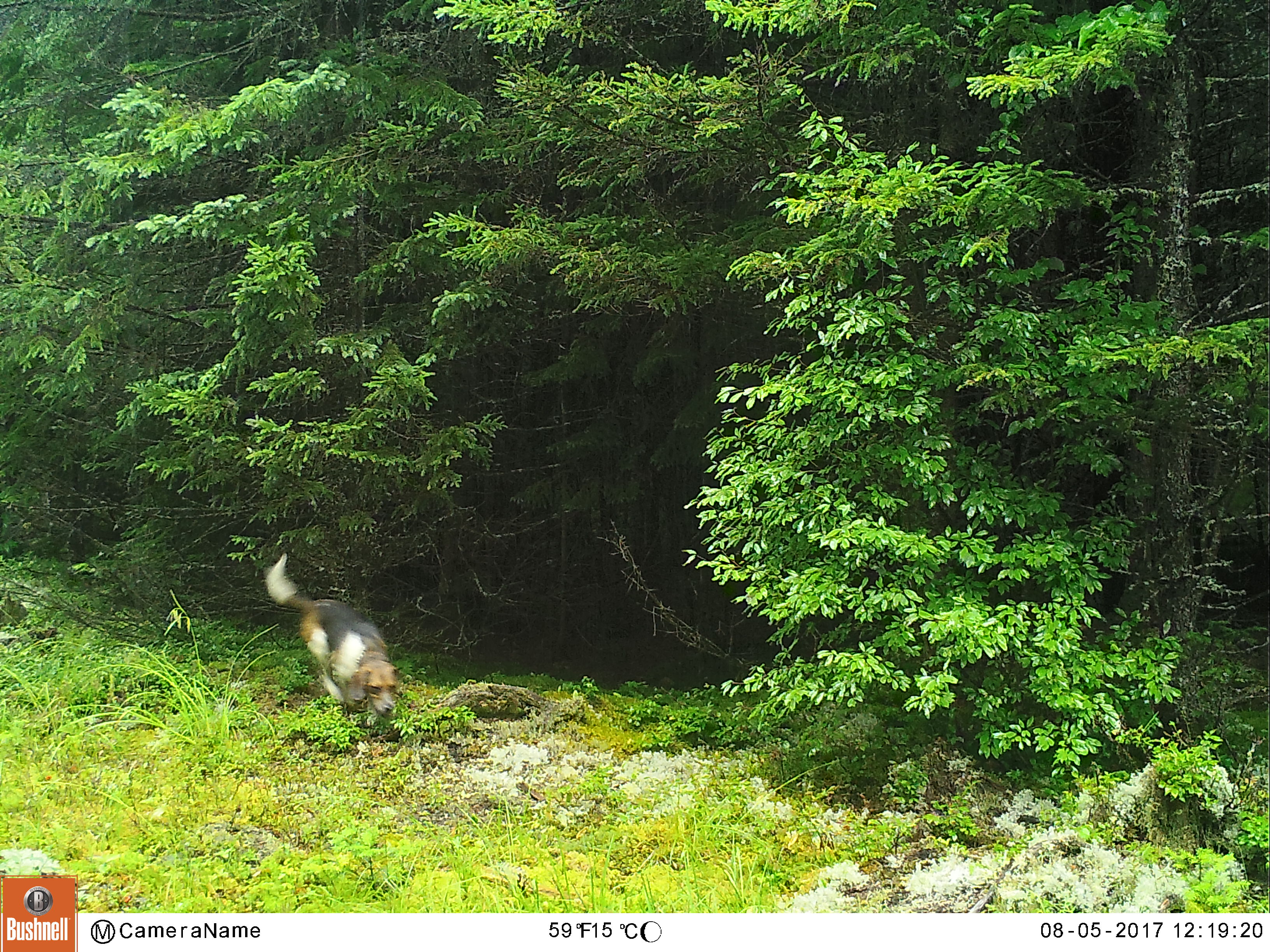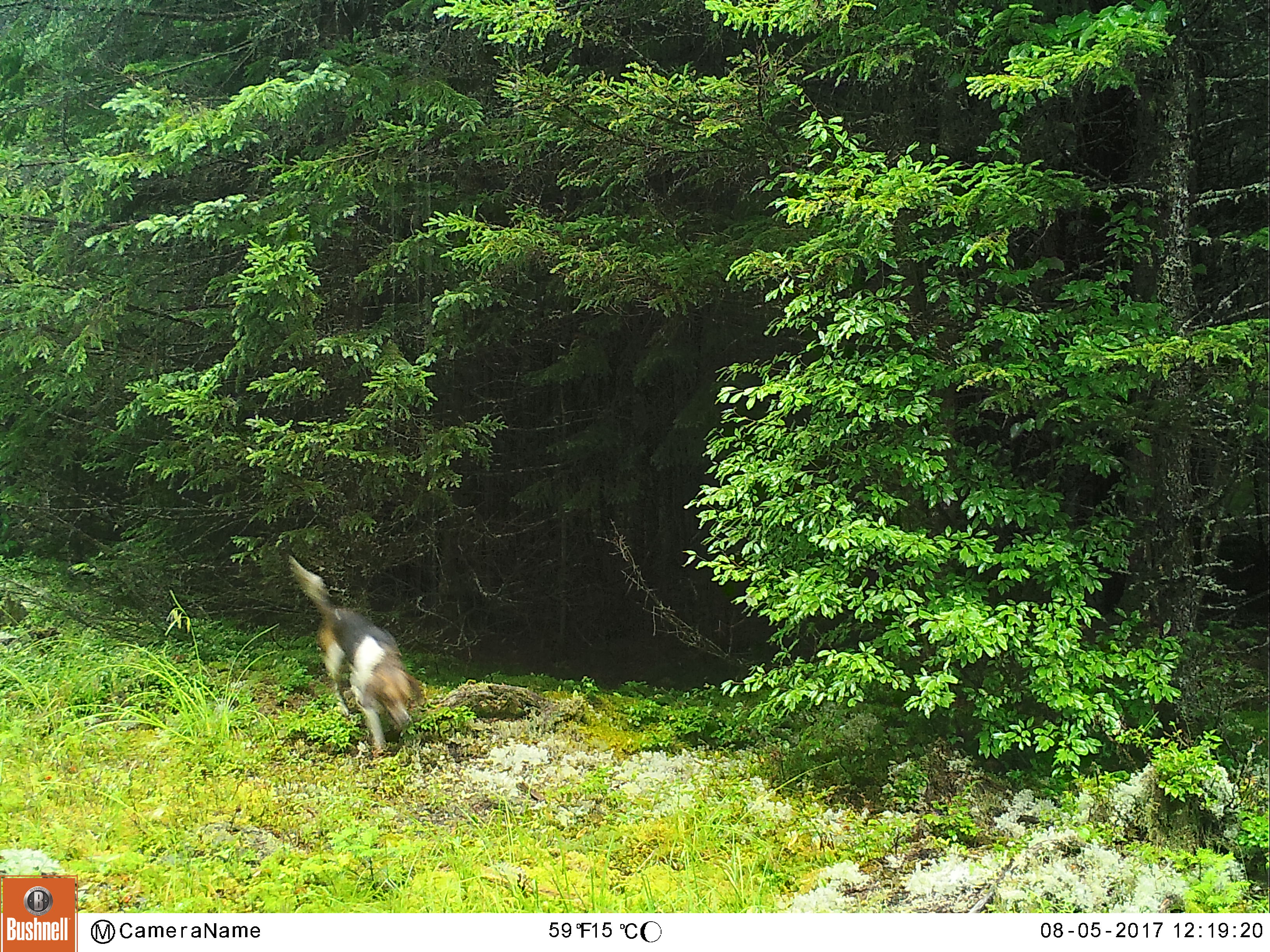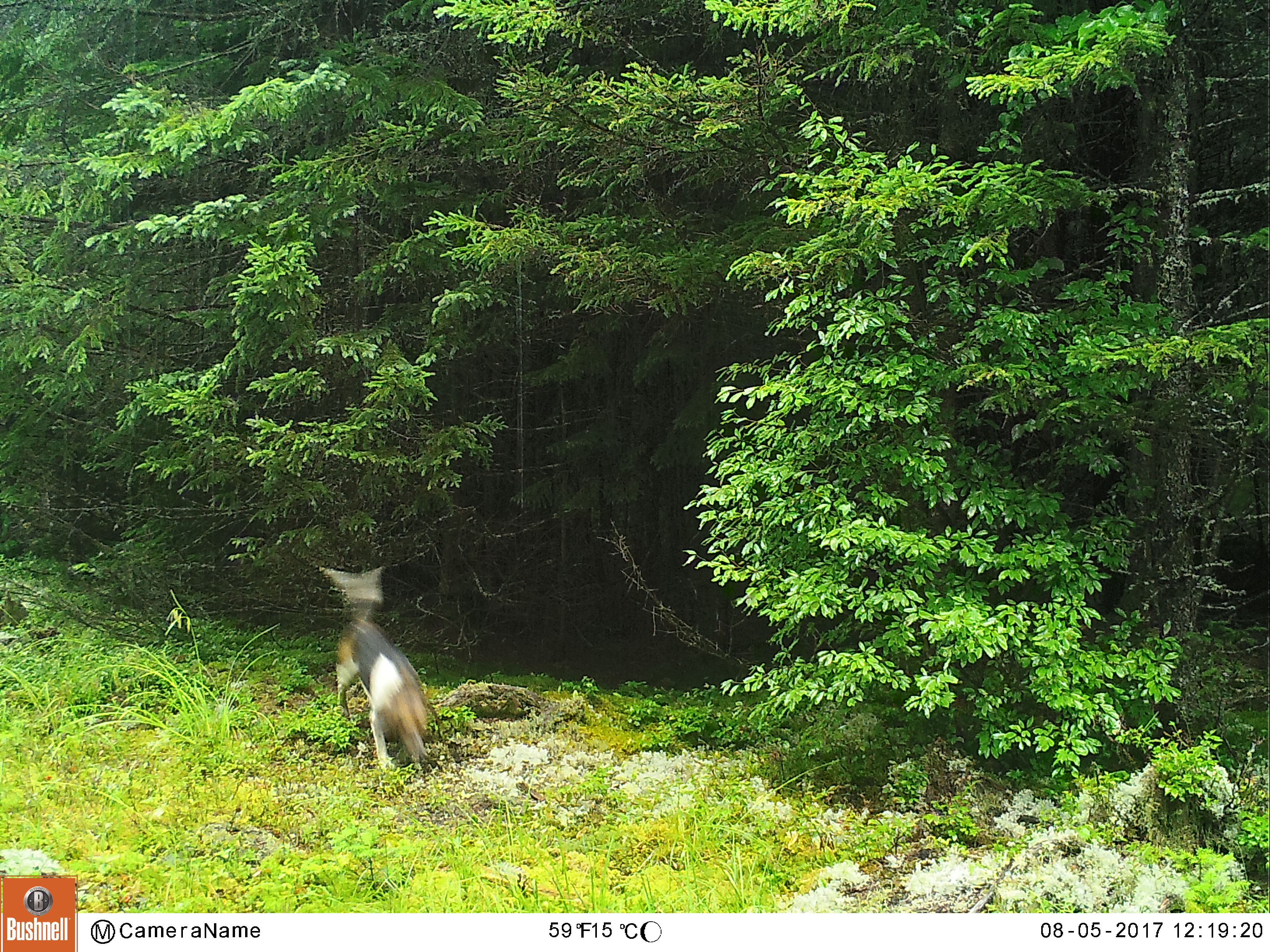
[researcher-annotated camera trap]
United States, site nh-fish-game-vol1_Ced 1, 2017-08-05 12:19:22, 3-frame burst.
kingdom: Animalia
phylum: Chordata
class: Mammalia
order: Carnivora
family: Canidae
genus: Canis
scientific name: Canis familiaris familiaris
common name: domestic dog